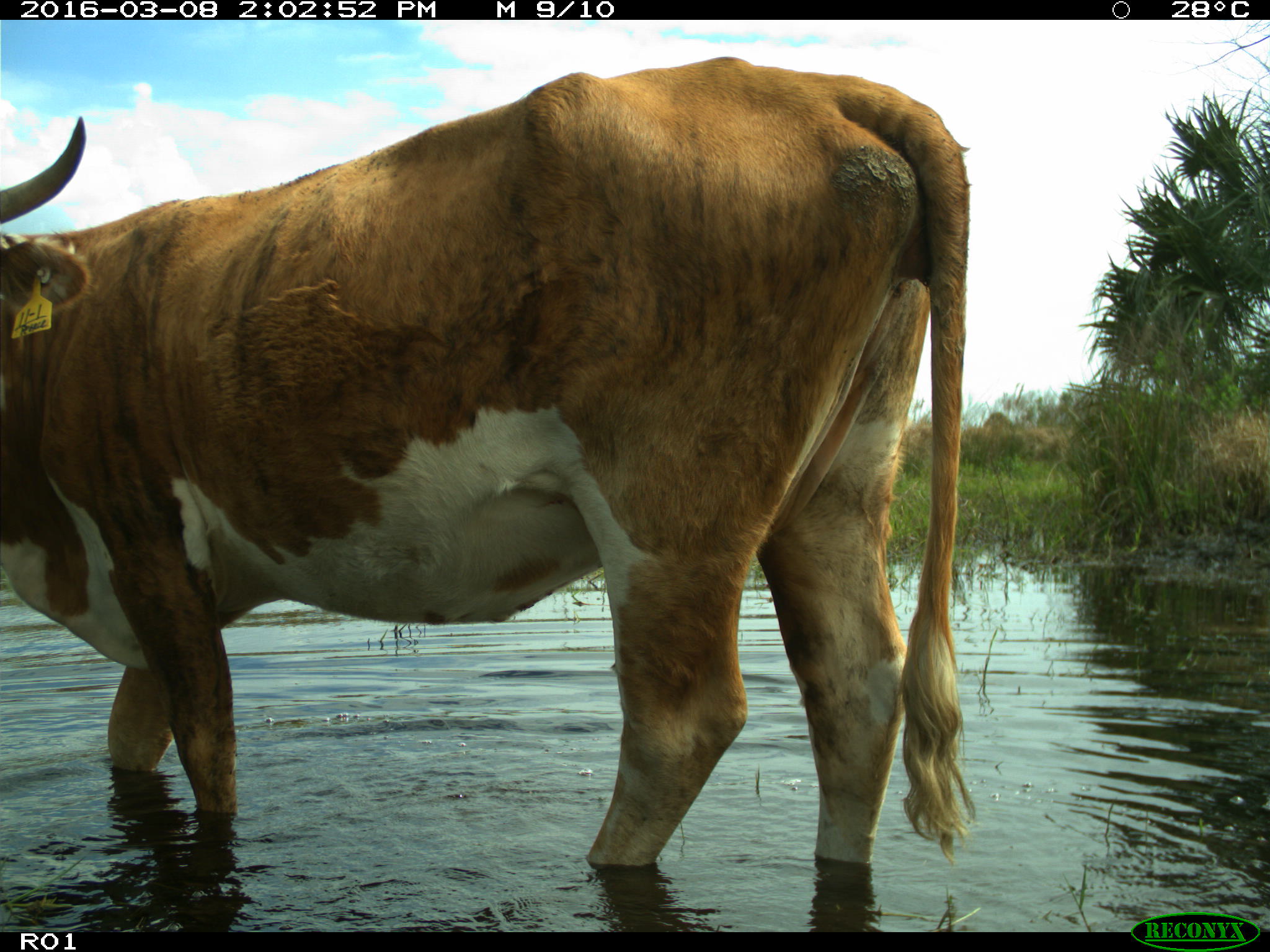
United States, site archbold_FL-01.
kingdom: Animalia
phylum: Chordata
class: Mammalia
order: Artiodactyla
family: Bovidae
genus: Bos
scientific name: Bos taurus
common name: domestic cow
Bos taurus (domestic cow).